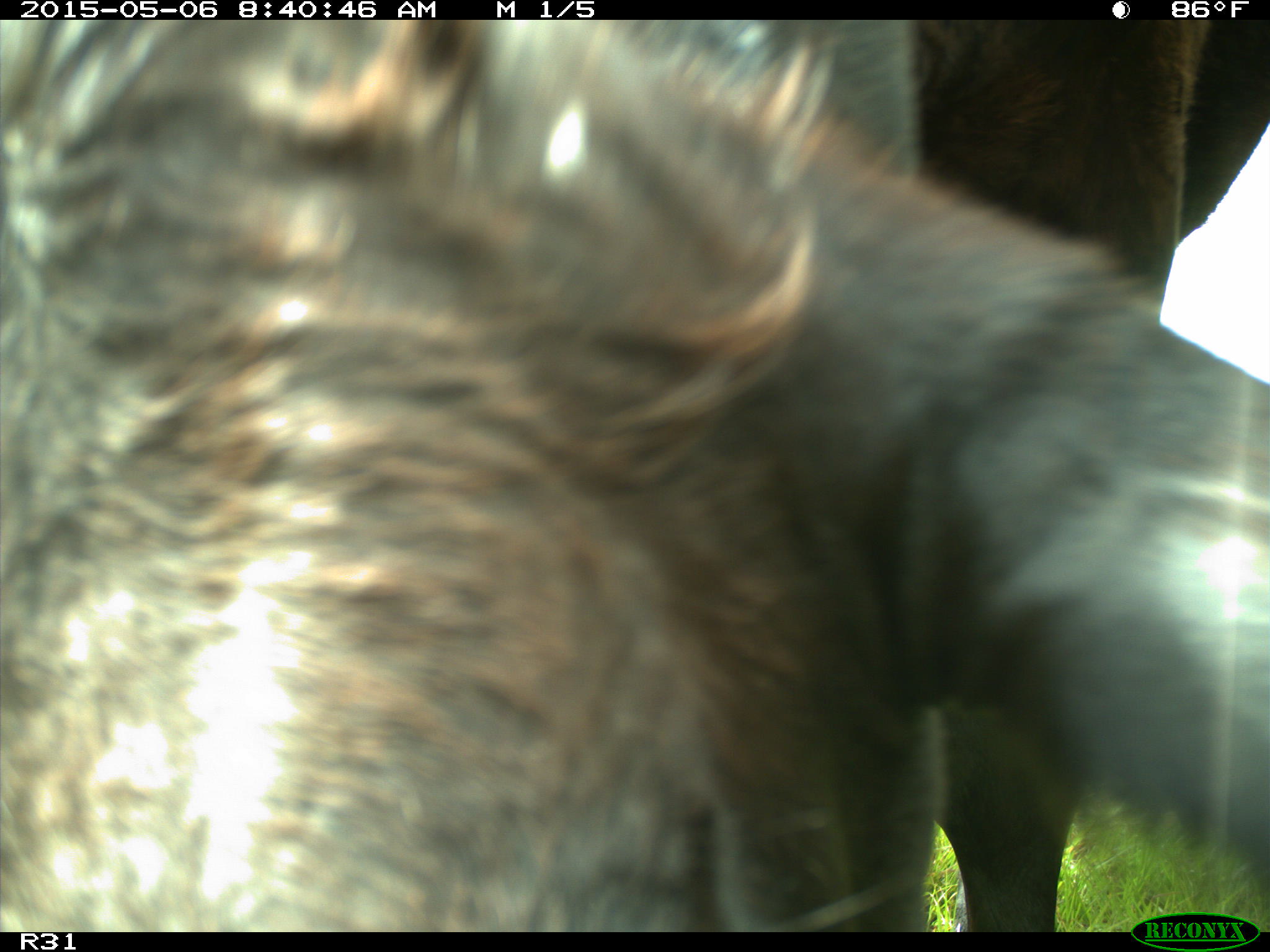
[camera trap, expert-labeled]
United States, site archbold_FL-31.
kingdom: Animalia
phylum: Chordata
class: Mammalia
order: Artiodactyla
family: Bovidae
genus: Bos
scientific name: Bos taurus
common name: domestic cow